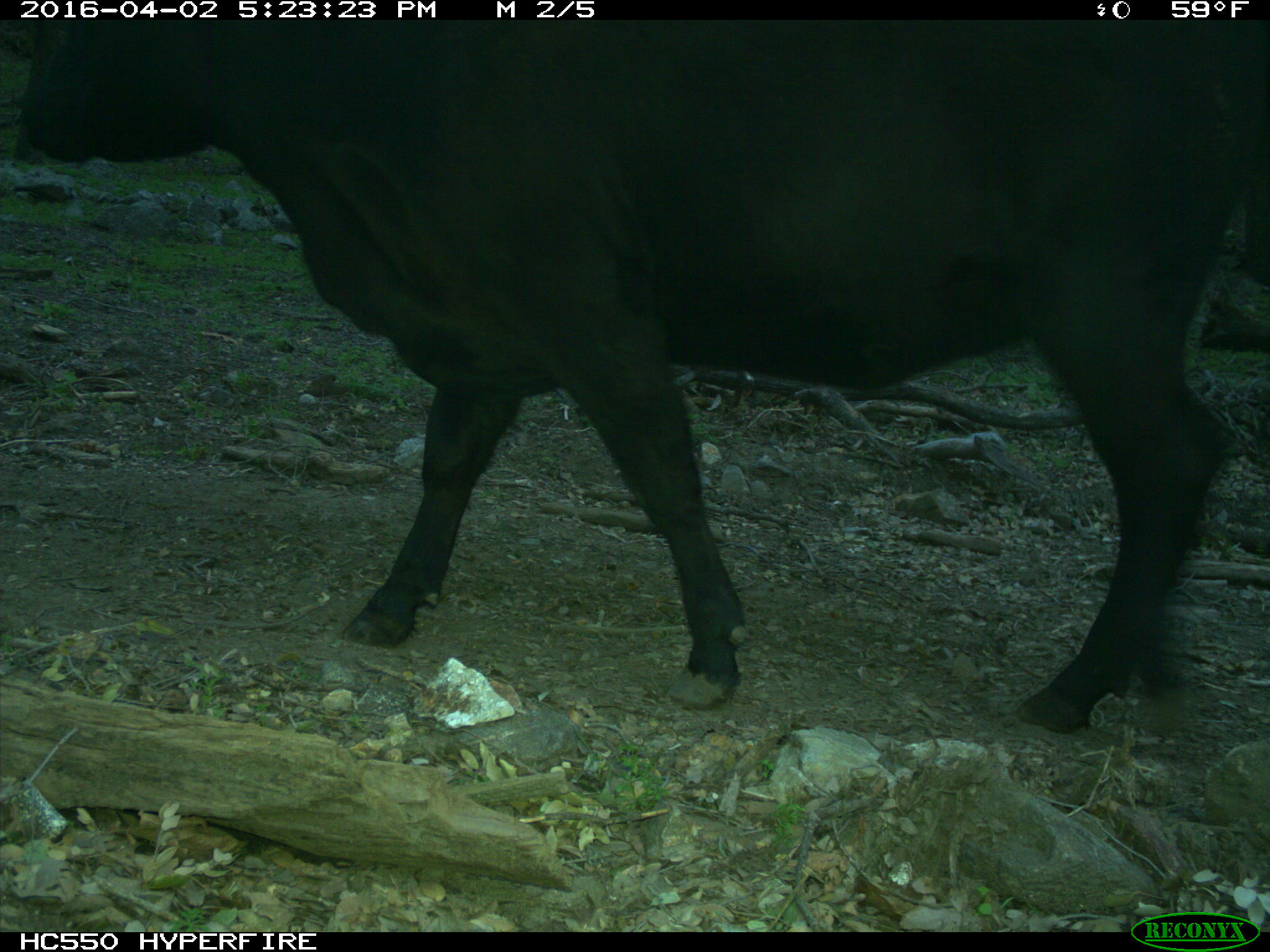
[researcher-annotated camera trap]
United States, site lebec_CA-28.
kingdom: Animalia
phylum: Chordata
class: Mammalia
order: Artiodactyla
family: Bovidae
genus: Bos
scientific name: Bos taurus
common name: domestic cow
Bos taurus (domestic cow).